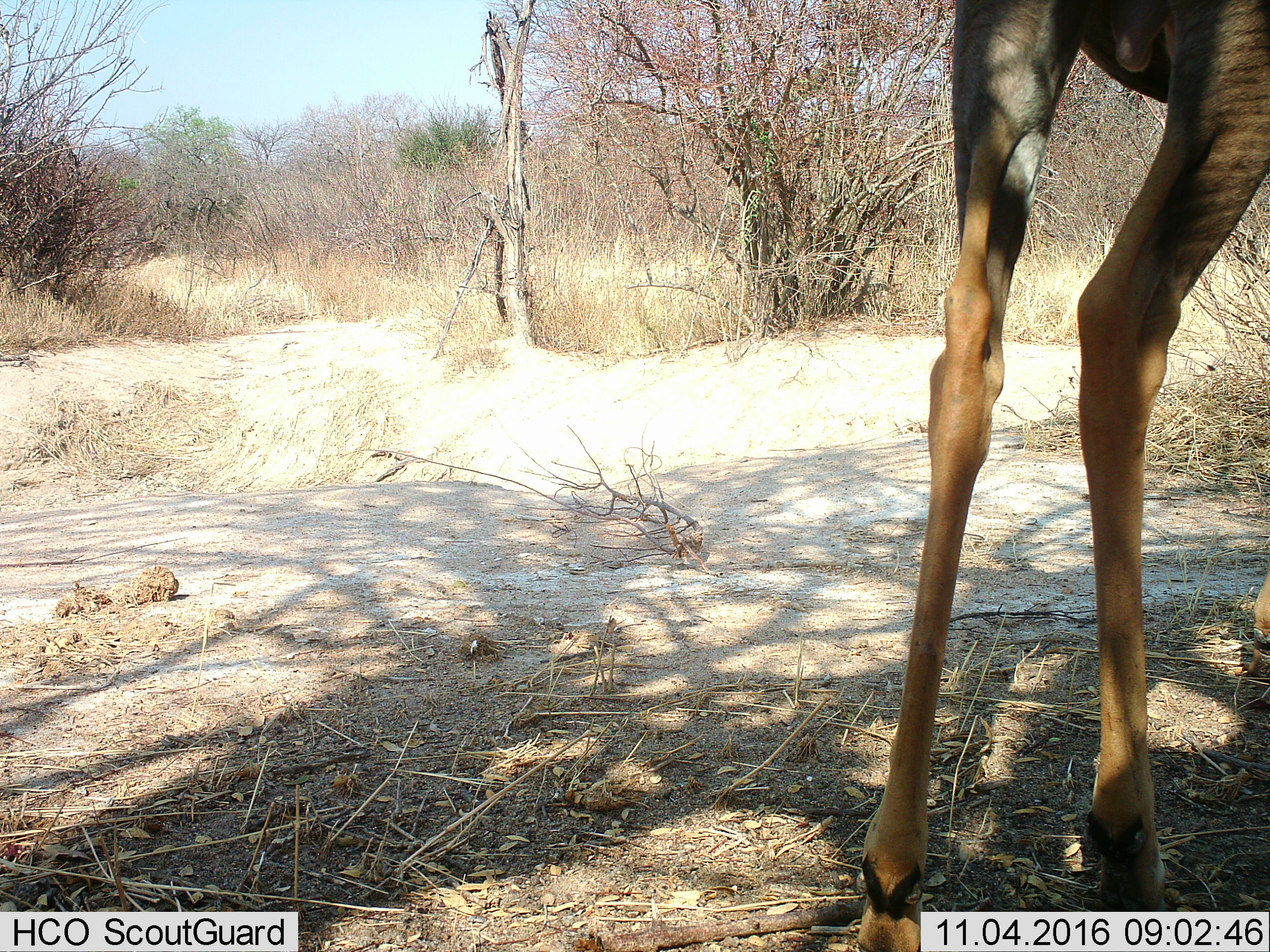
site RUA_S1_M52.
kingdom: Animalia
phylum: Chordata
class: Mammalia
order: Artiodactyla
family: Bovidae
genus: Aepyceros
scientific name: Aepyceros melampus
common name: impala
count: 1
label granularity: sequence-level